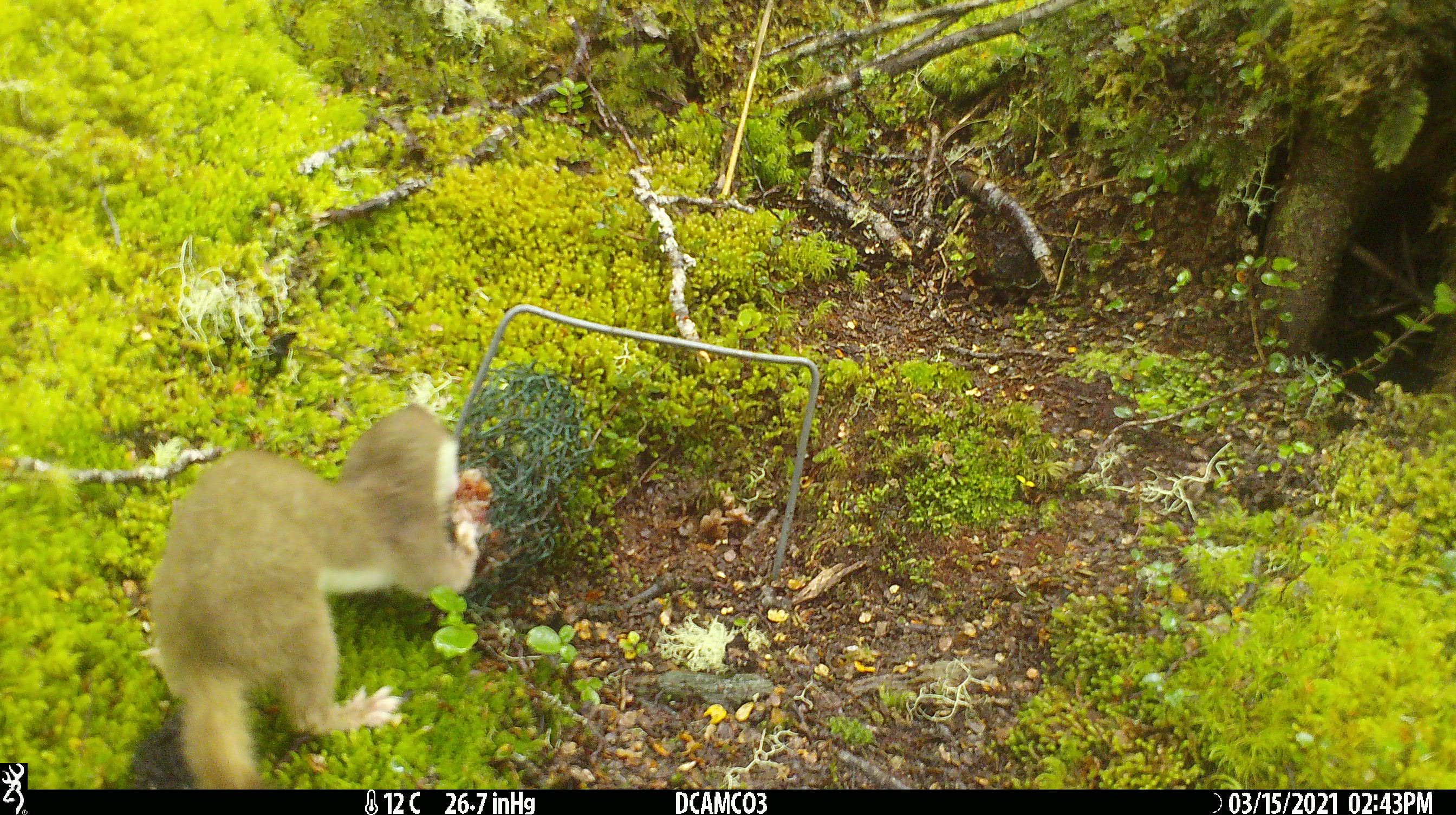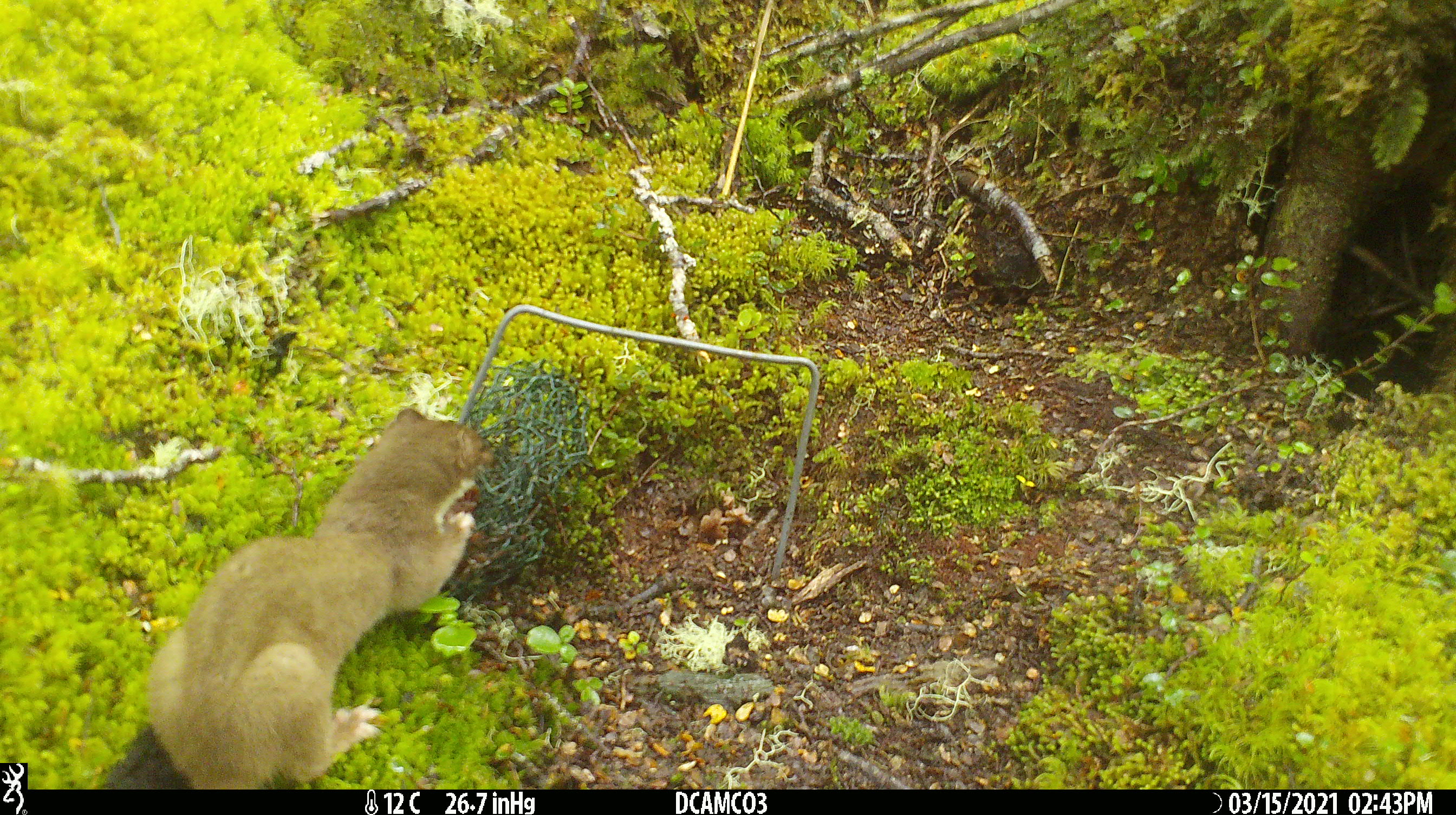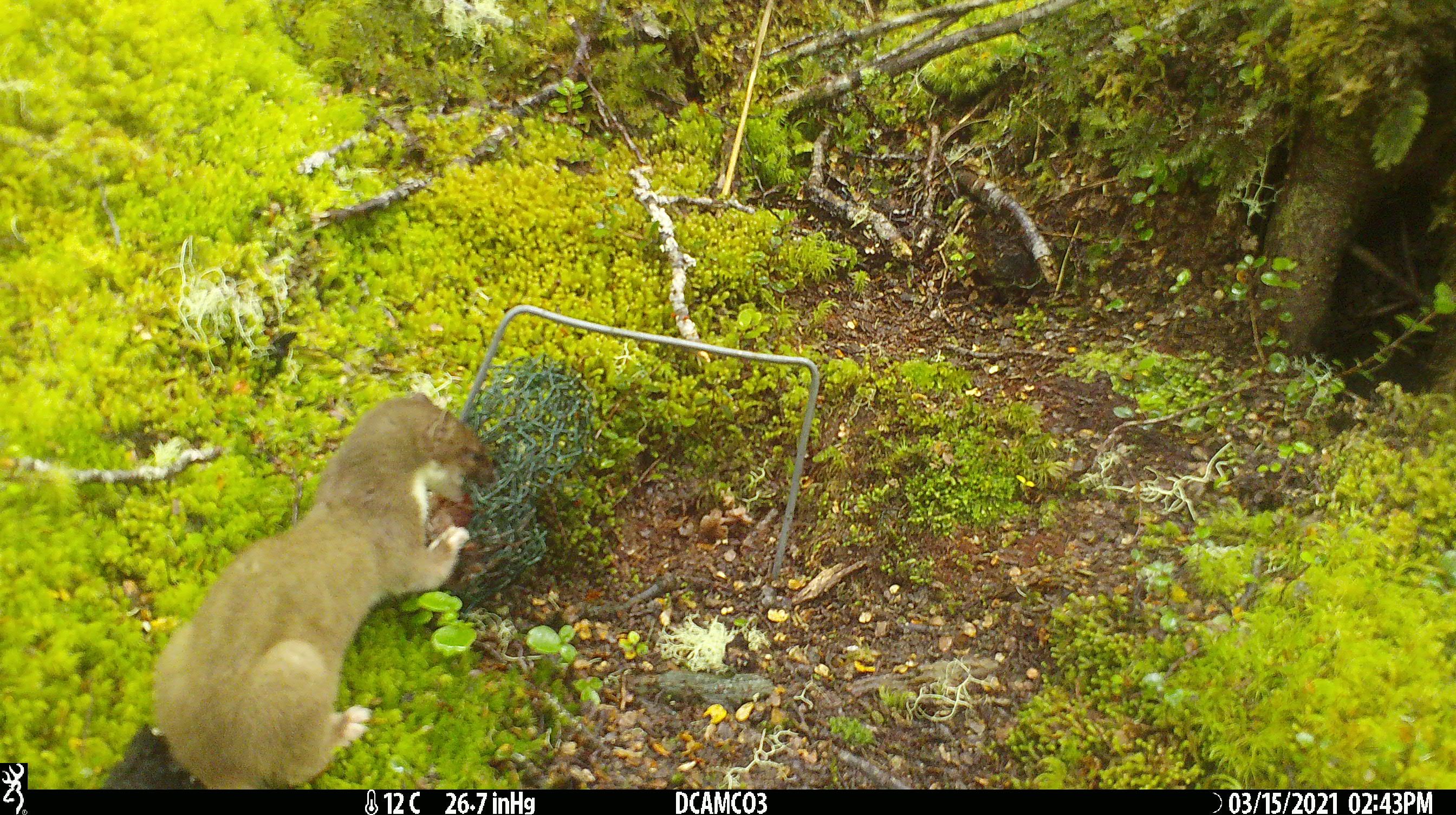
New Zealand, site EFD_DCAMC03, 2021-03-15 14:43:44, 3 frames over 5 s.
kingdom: Animalia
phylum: Chordata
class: Mammalia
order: Carnivora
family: Mustelidae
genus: Mustela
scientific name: Mustela erminea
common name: stoat